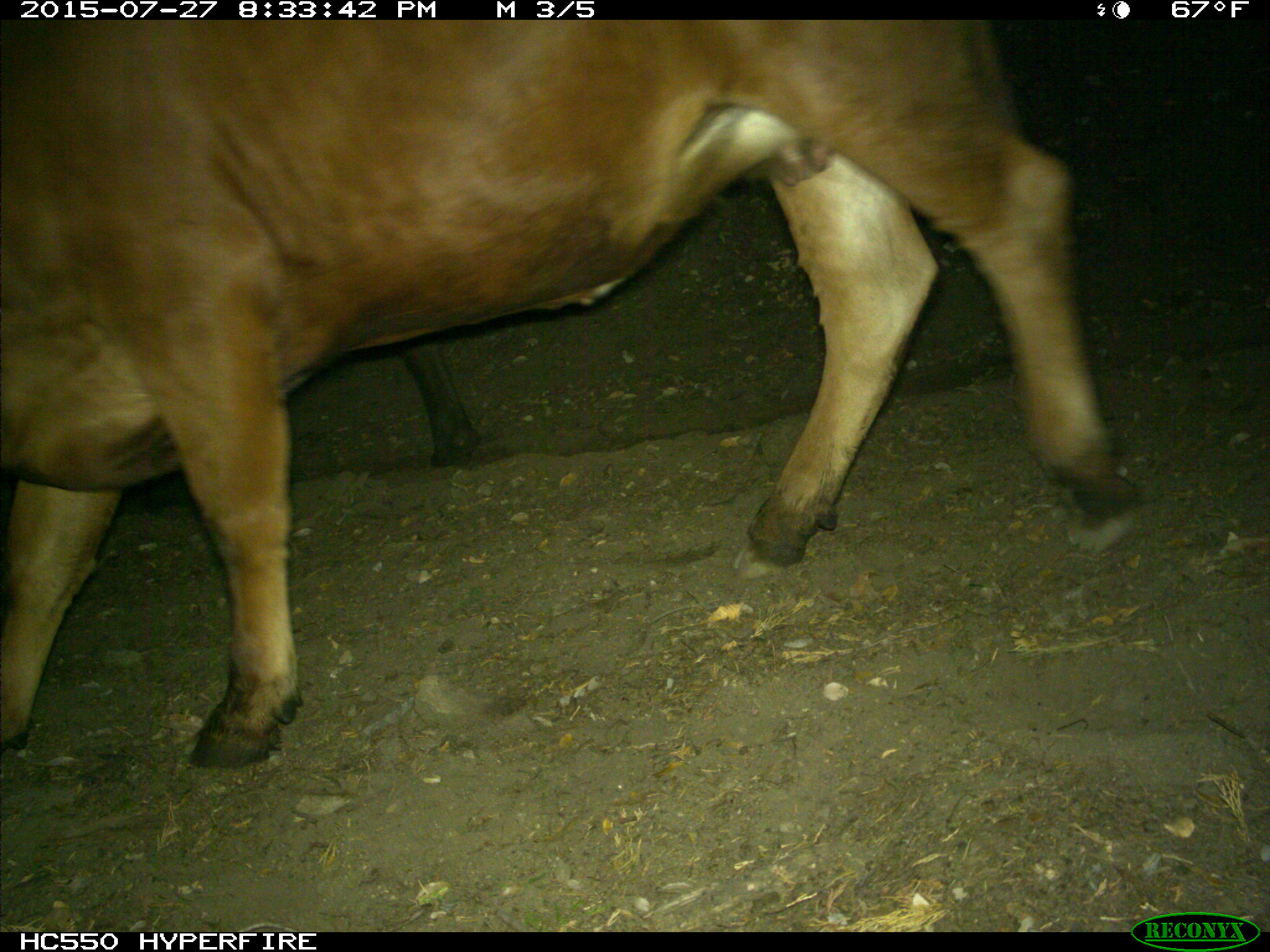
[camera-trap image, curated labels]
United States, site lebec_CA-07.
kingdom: Animalia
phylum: Chordata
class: Mammalia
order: Artiodactyla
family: Bovidae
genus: Bos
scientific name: Bos taurus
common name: domestic cow